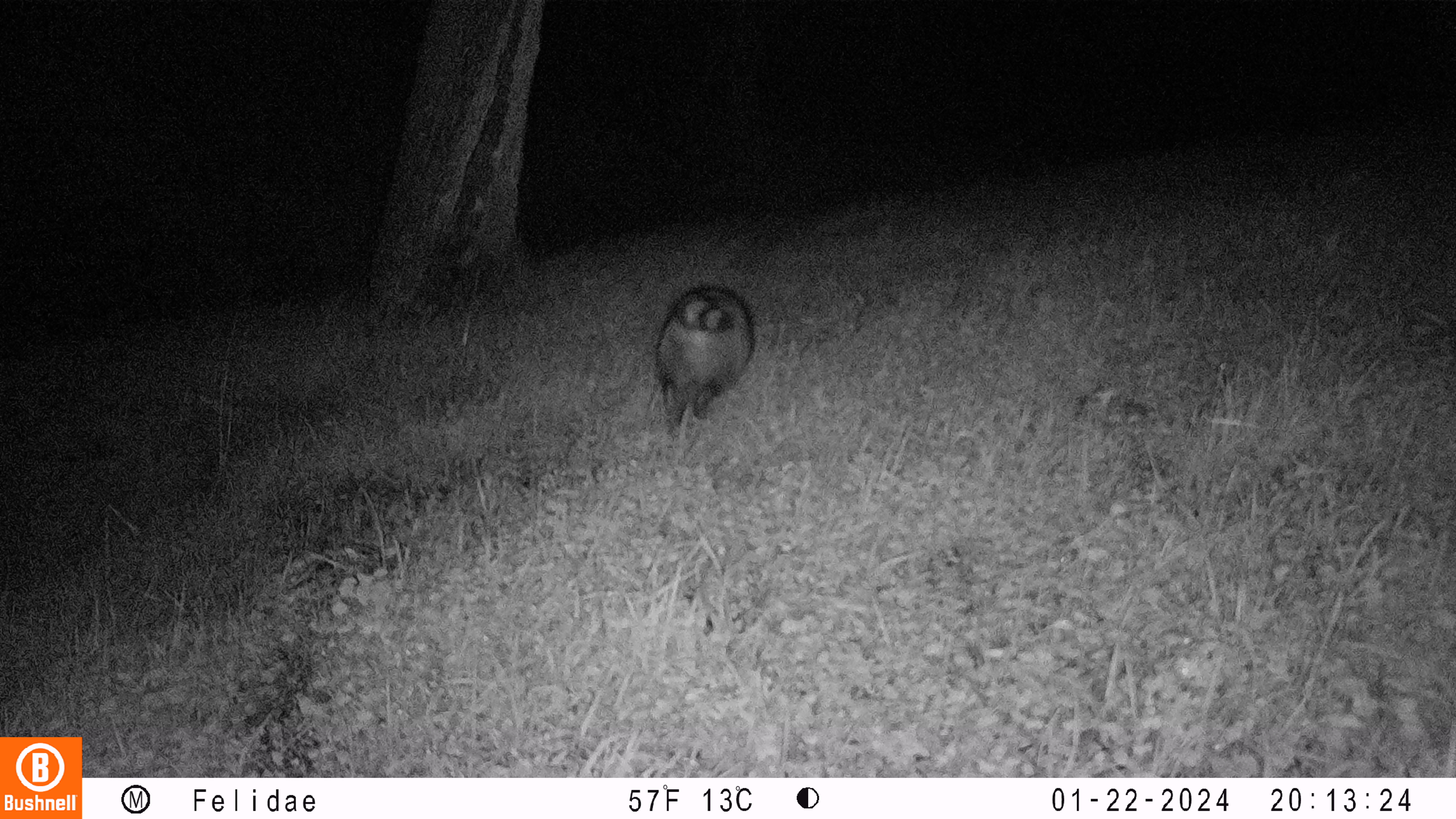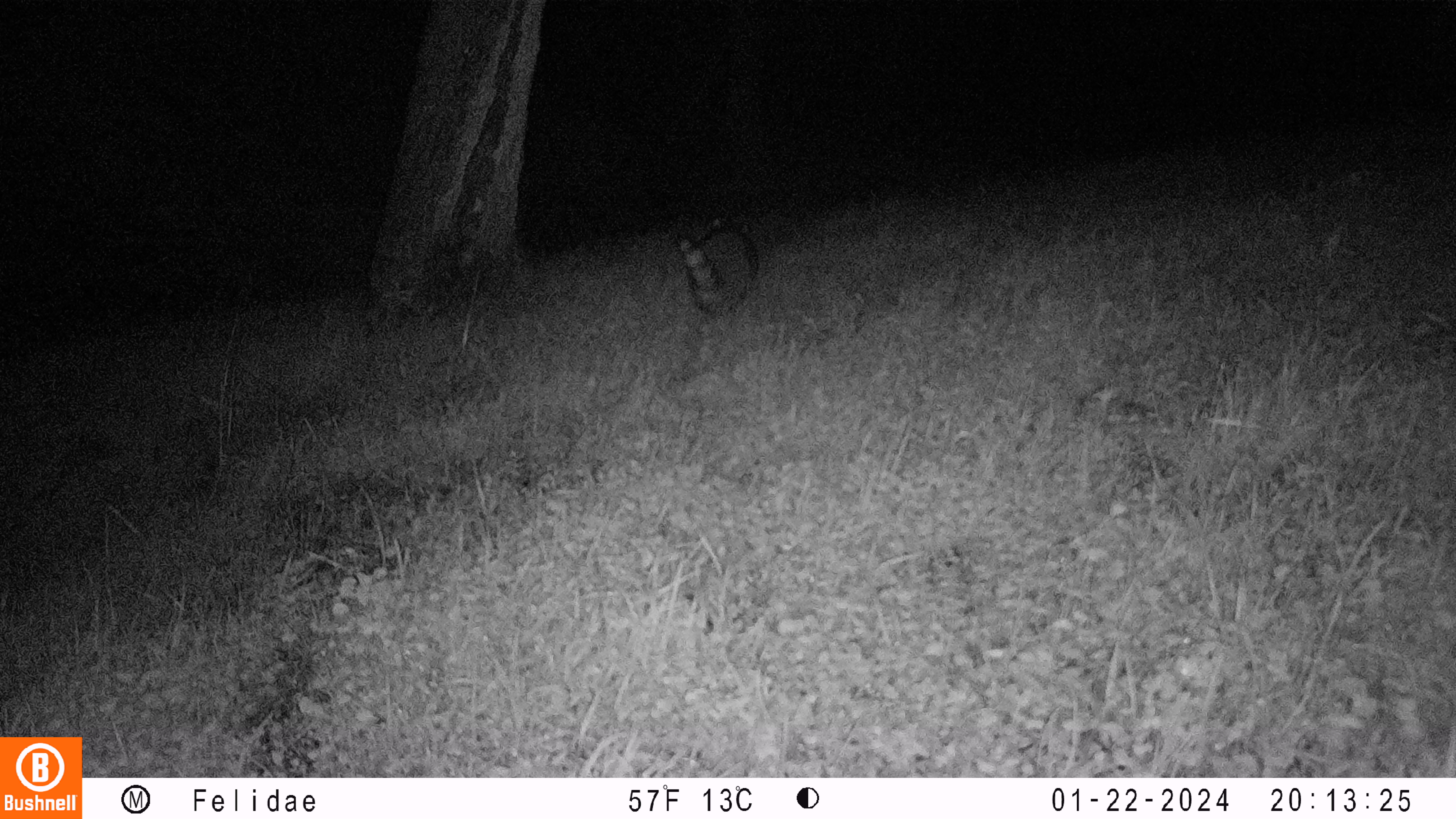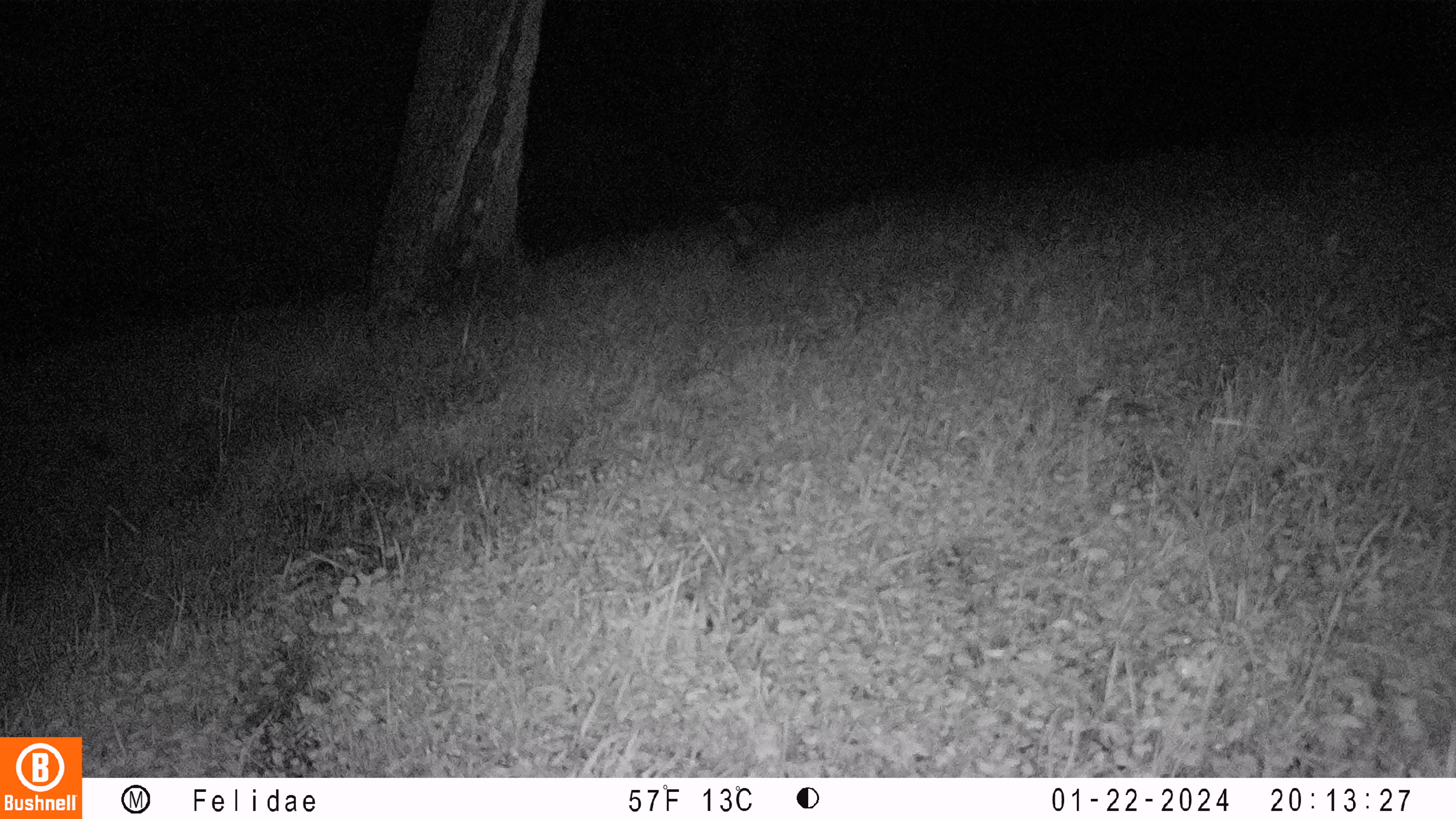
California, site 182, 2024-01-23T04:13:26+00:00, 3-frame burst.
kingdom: Animalia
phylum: Chordata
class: Mammalia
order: Carnivora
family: Procyonidae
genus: Procyon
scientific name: Procyon lotor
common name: raccoon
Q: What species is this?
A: Raccoon (Procyon lotor).